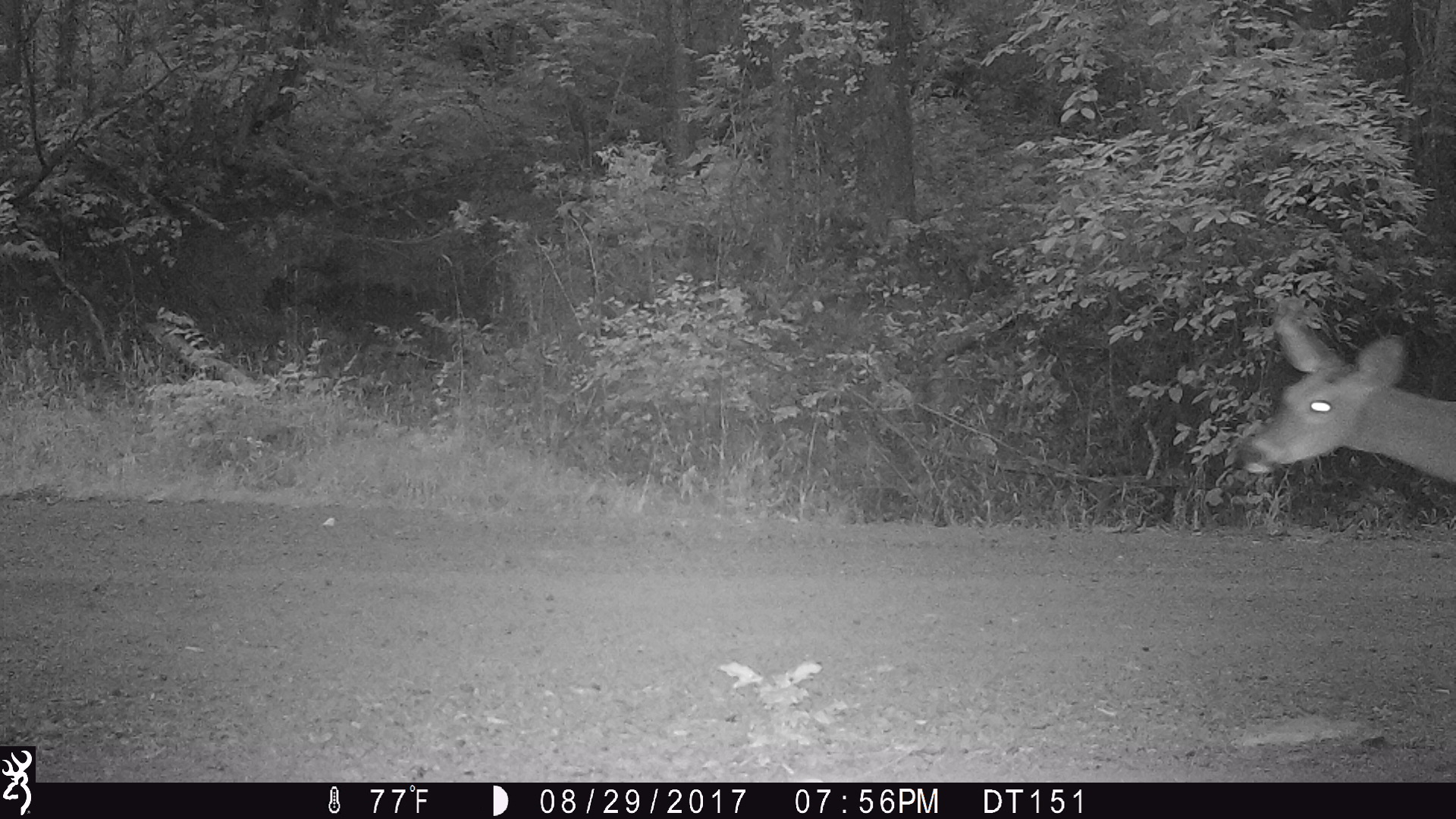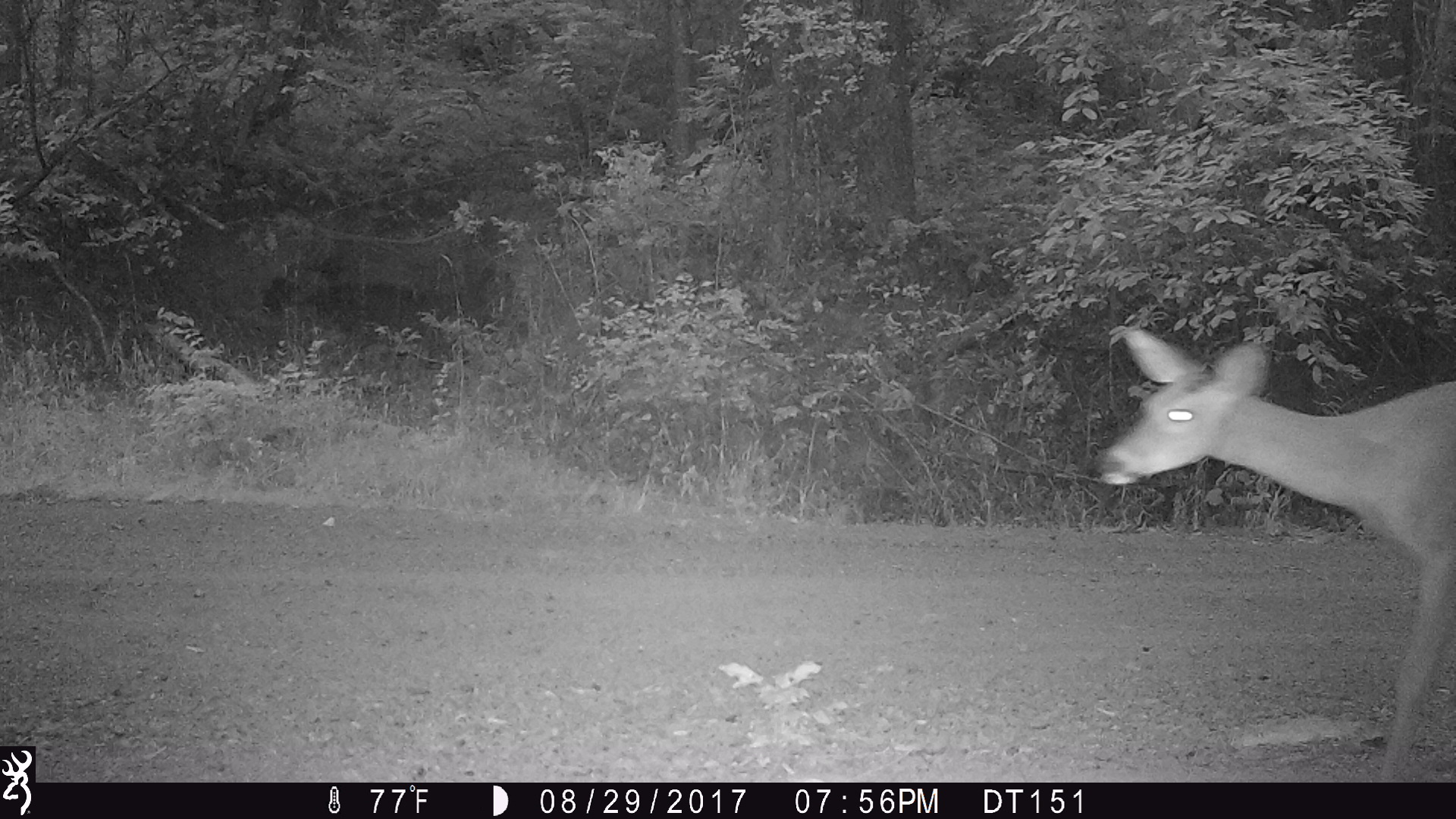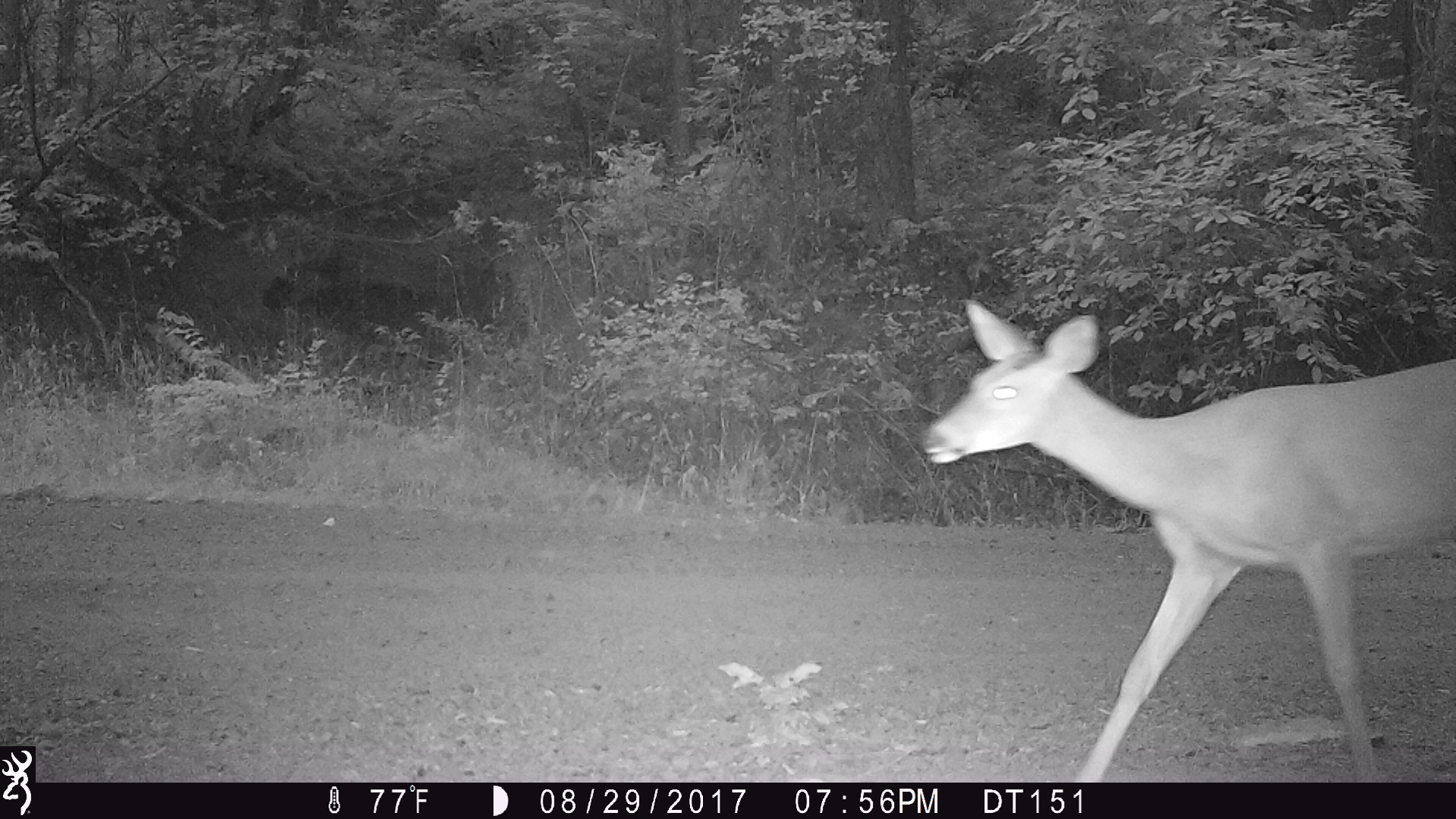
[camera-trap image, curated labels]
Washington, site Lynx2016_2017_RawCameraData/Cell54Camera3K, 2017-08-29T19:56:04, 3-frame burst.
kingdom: Animalia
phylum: Chordata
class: Mammalia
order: Artiodactyla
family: Cervidae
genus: Odocoileus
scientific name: Odocoileus virginianus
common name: white-tailed deer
Odocoileus virginianus (white-tailed deer). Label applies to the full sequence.